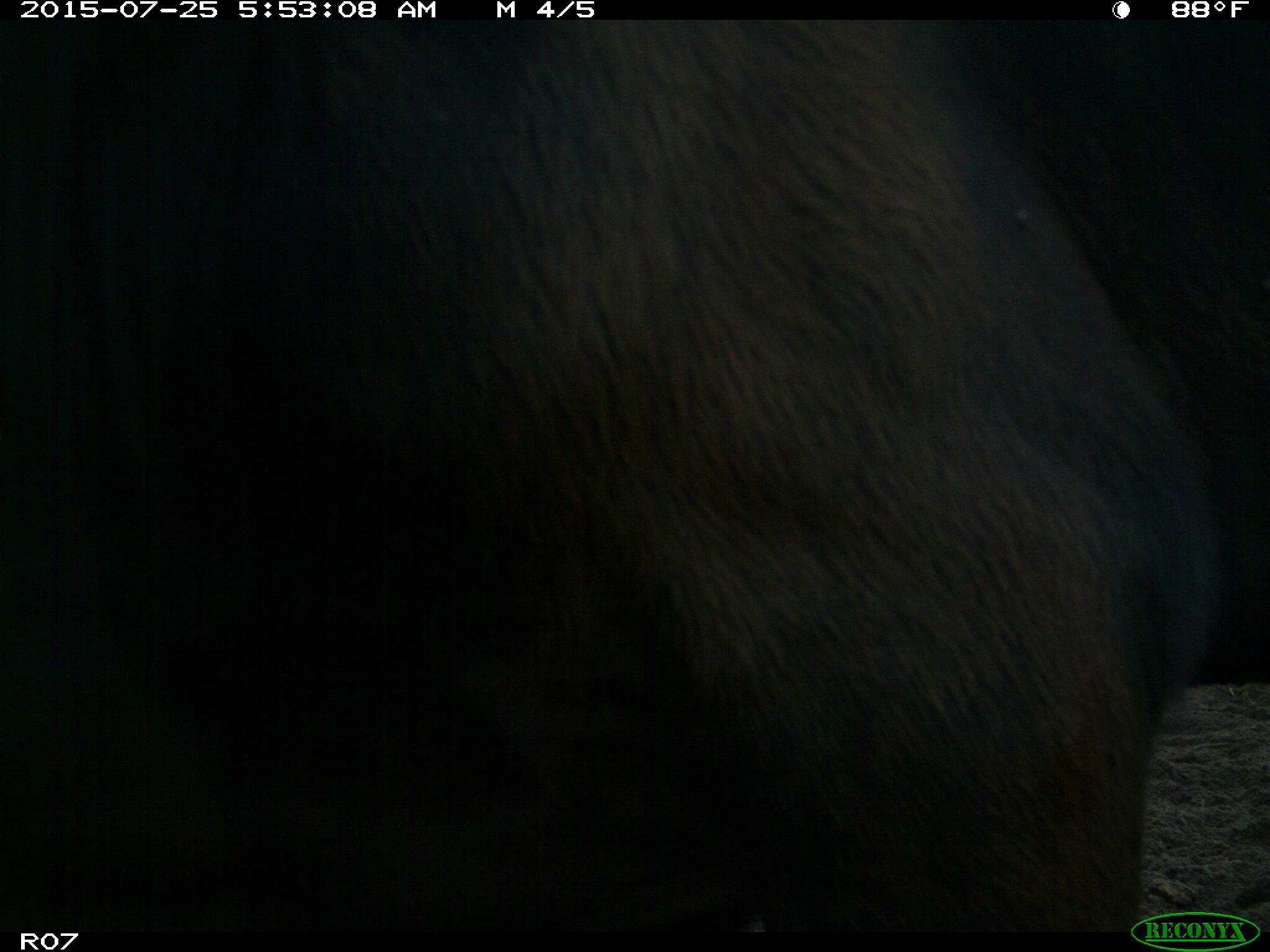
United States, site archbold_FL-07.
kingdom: Animalia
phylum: Chordata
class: Mammalia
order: Artiodactyla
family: Bovidae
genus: Bos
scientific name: Bos taurus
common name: domestic cow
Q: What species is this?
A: Bos taurus (domestic cow).